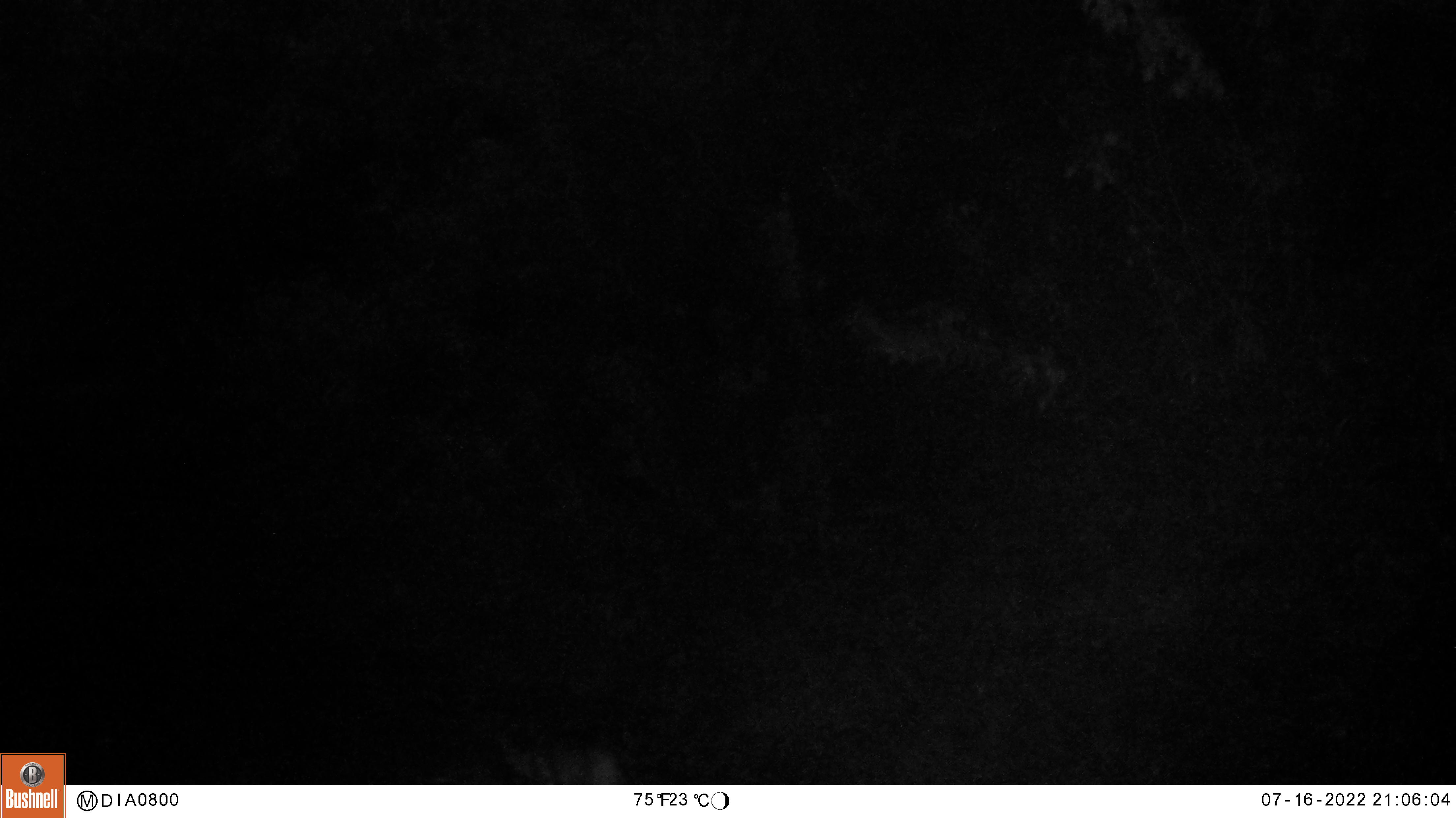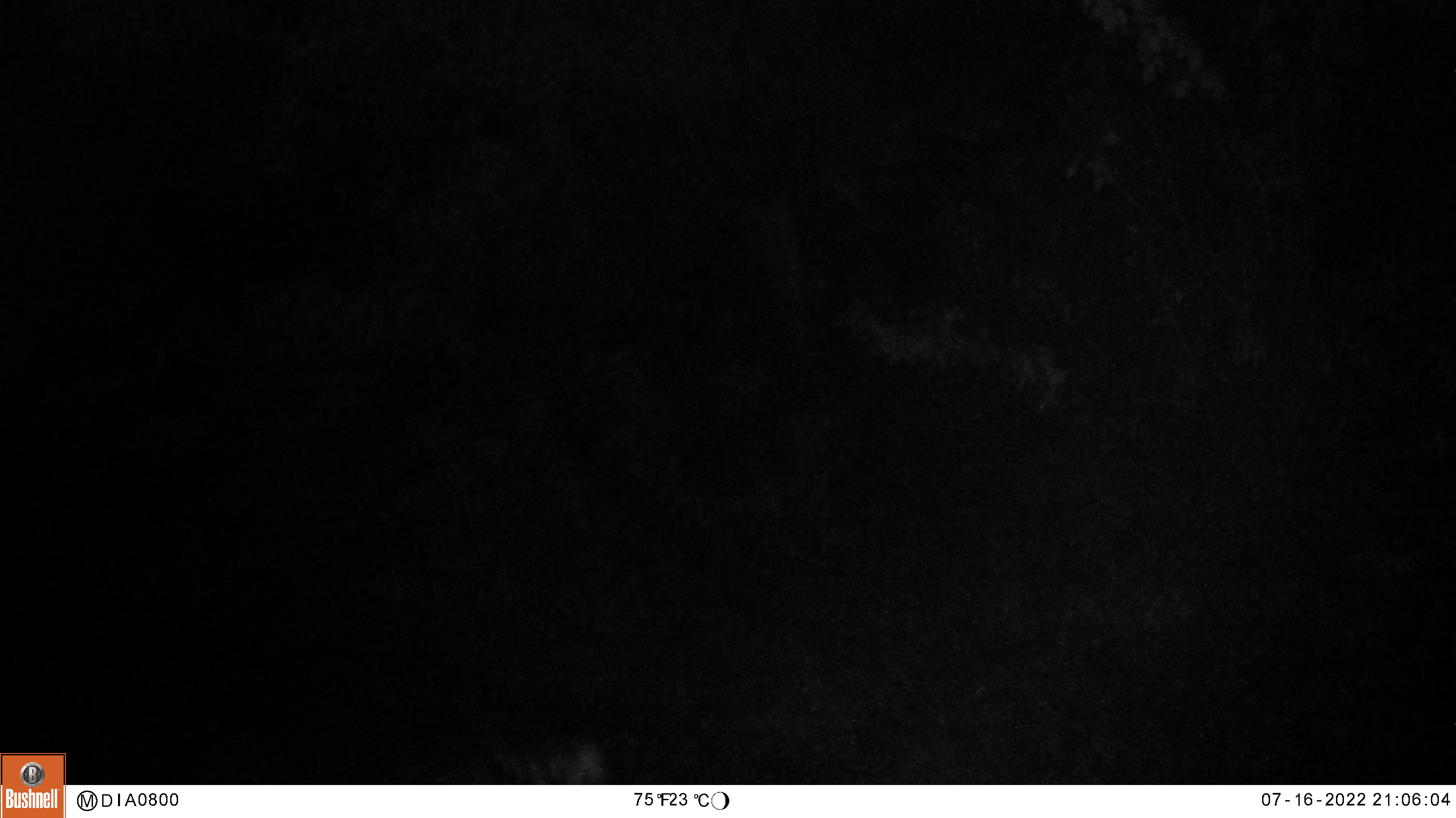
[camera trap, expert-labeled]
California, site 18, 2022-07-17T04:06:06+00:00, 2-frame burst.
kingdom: Animalia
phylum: Chordata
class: Mammalia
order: Carnivora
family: Canidae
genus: Canis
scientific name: Canis latrans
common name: coyote